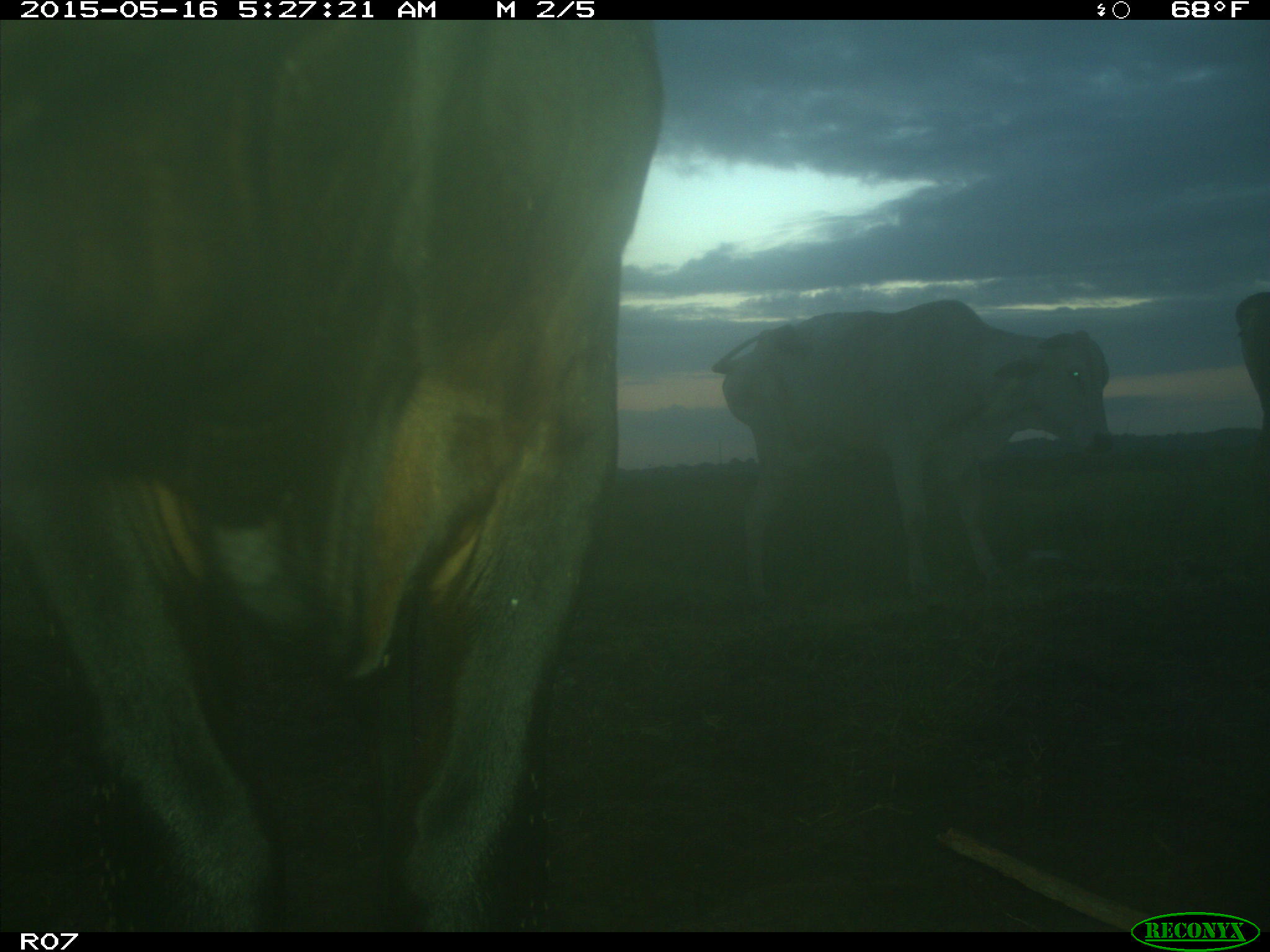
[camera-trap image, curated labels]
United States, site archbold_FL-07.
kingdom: Animalia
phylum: Chordata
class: Mammalia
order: Artiodactyla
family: Bovidae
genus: Bos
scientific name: Bos taurus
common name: domestic cow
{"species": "Bos taurus (domestic cow)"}